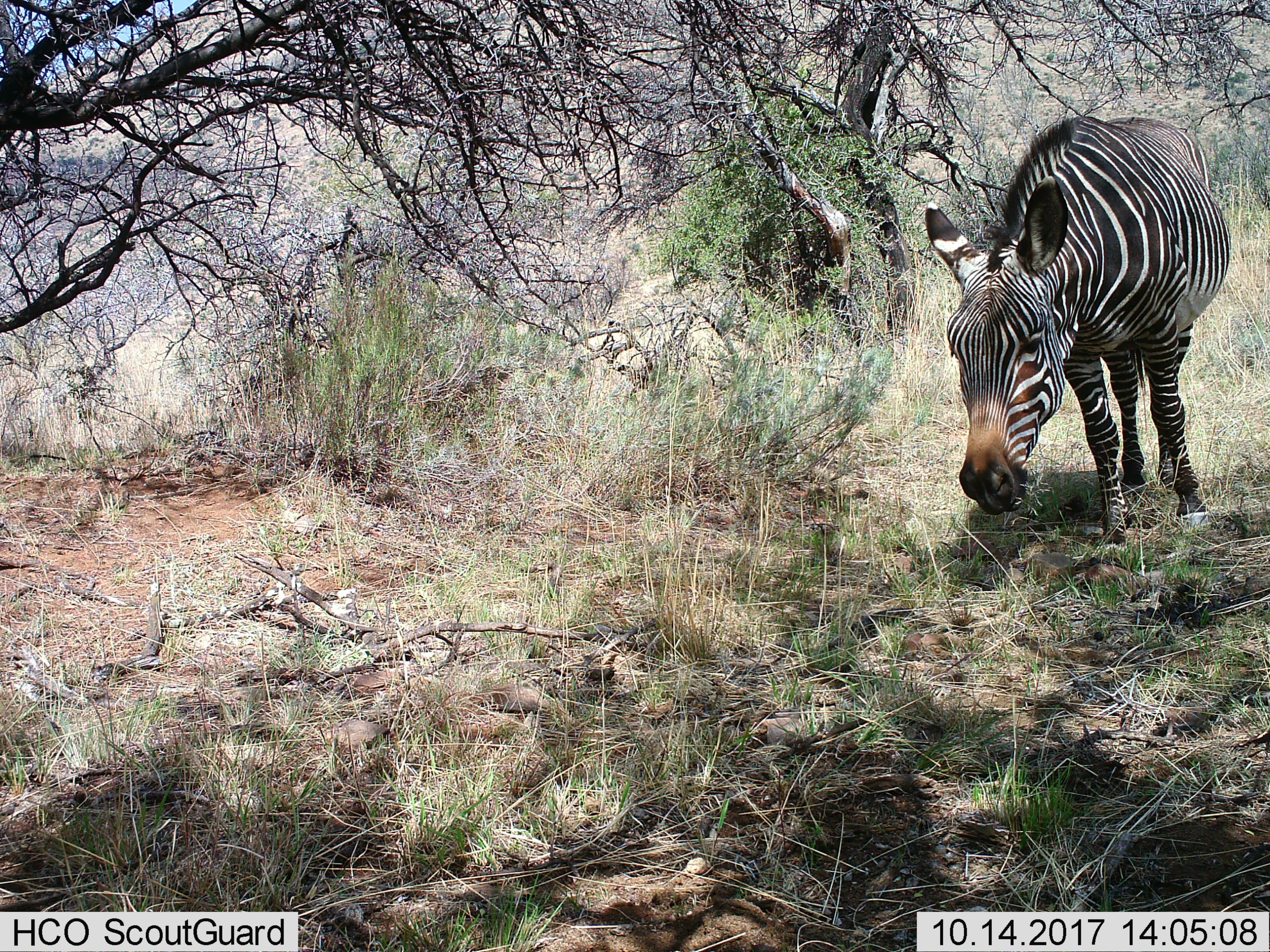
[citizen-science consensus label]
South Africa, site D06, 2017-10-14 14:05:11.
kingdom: Animalia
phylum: Chordata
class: Mammalia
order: Perissodactyla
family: Equidae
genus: Equus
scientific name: Equus zebra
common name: mountain zebra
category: zebramountain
Zebramountain (mountain zebra) (Equus zebra), count 1. Behavior (volunteer vote fractions): standing 71%, resting 0%, moving 29%, interacting 0%. Young present (vote fraction): 0%. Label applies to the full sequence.